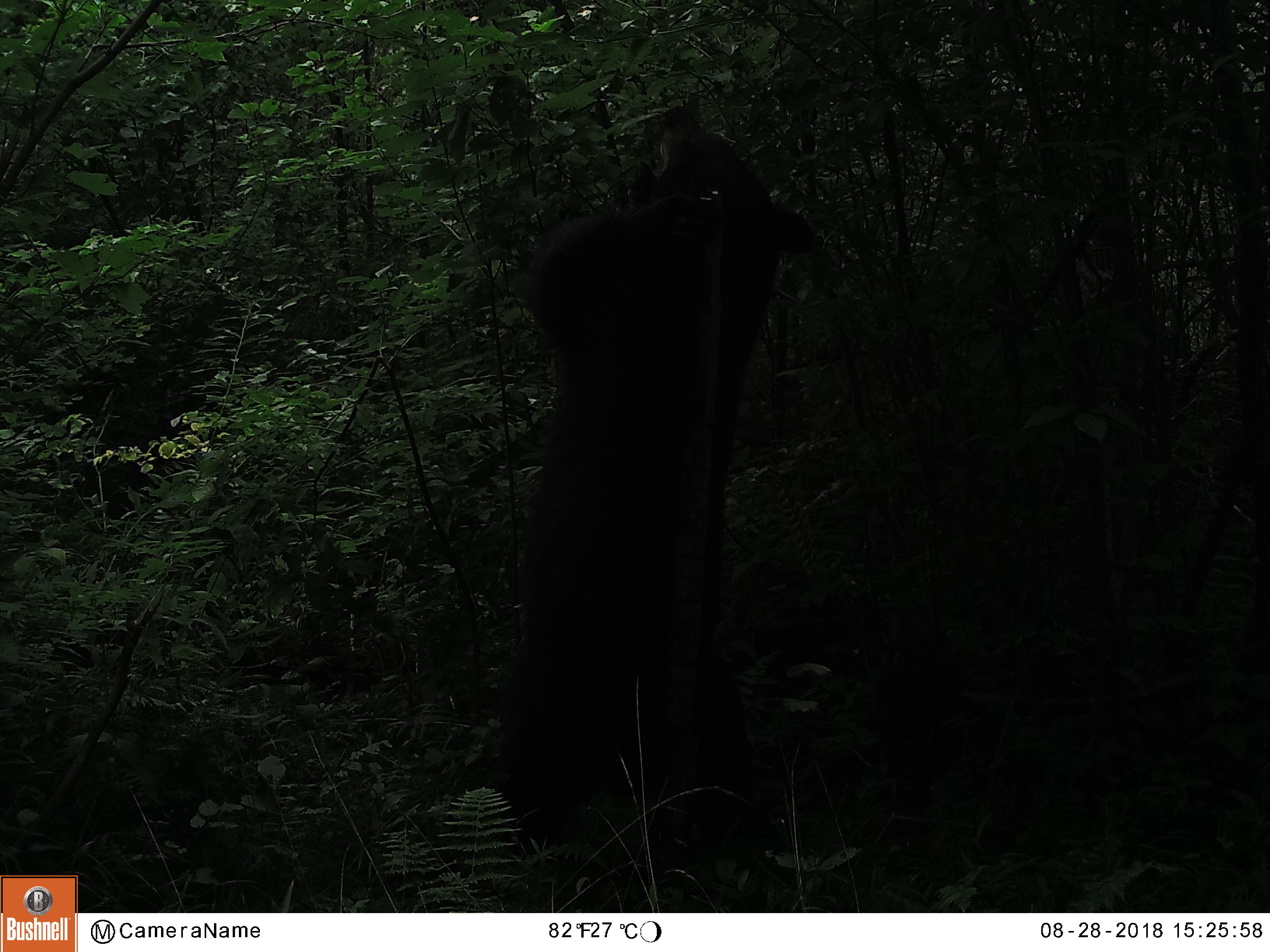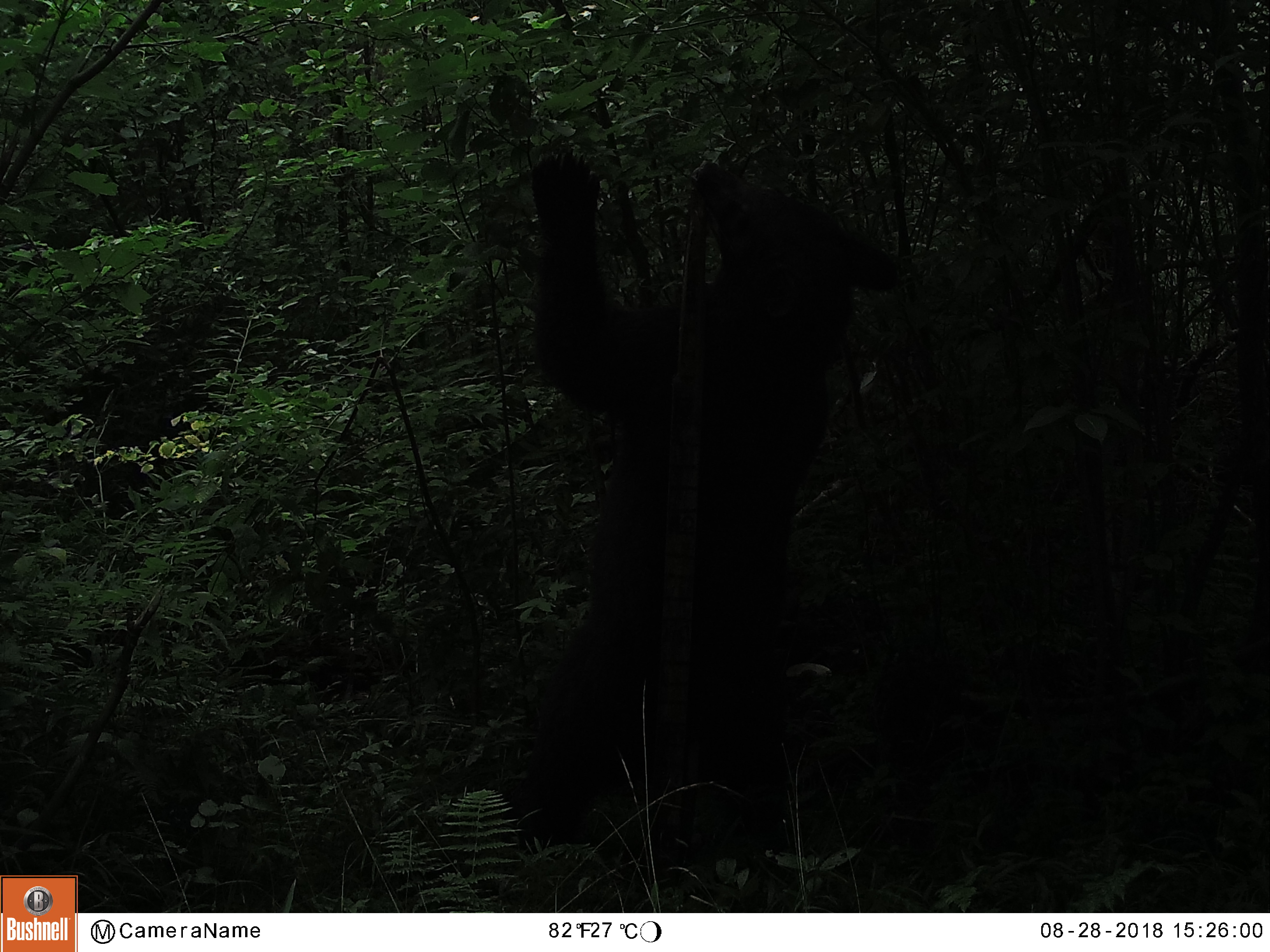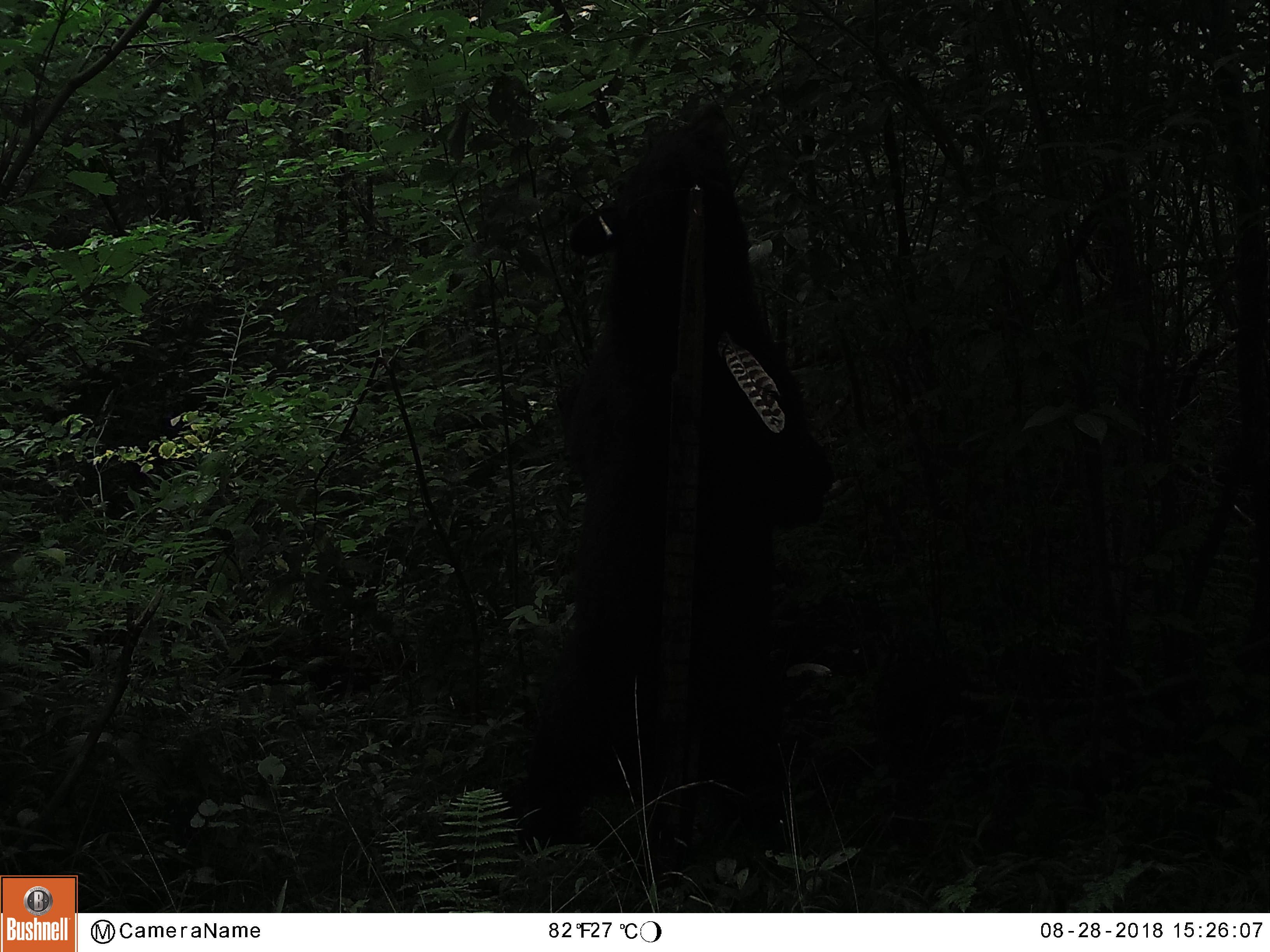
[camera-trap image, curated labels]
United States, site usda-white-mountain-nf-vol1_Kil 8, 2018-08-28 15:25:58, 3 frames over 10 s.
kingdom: Animalia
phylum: Chordata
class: Mammalia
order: Carnivora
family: Ursidae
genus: Ursus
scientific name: Ursus americanus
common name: black bear